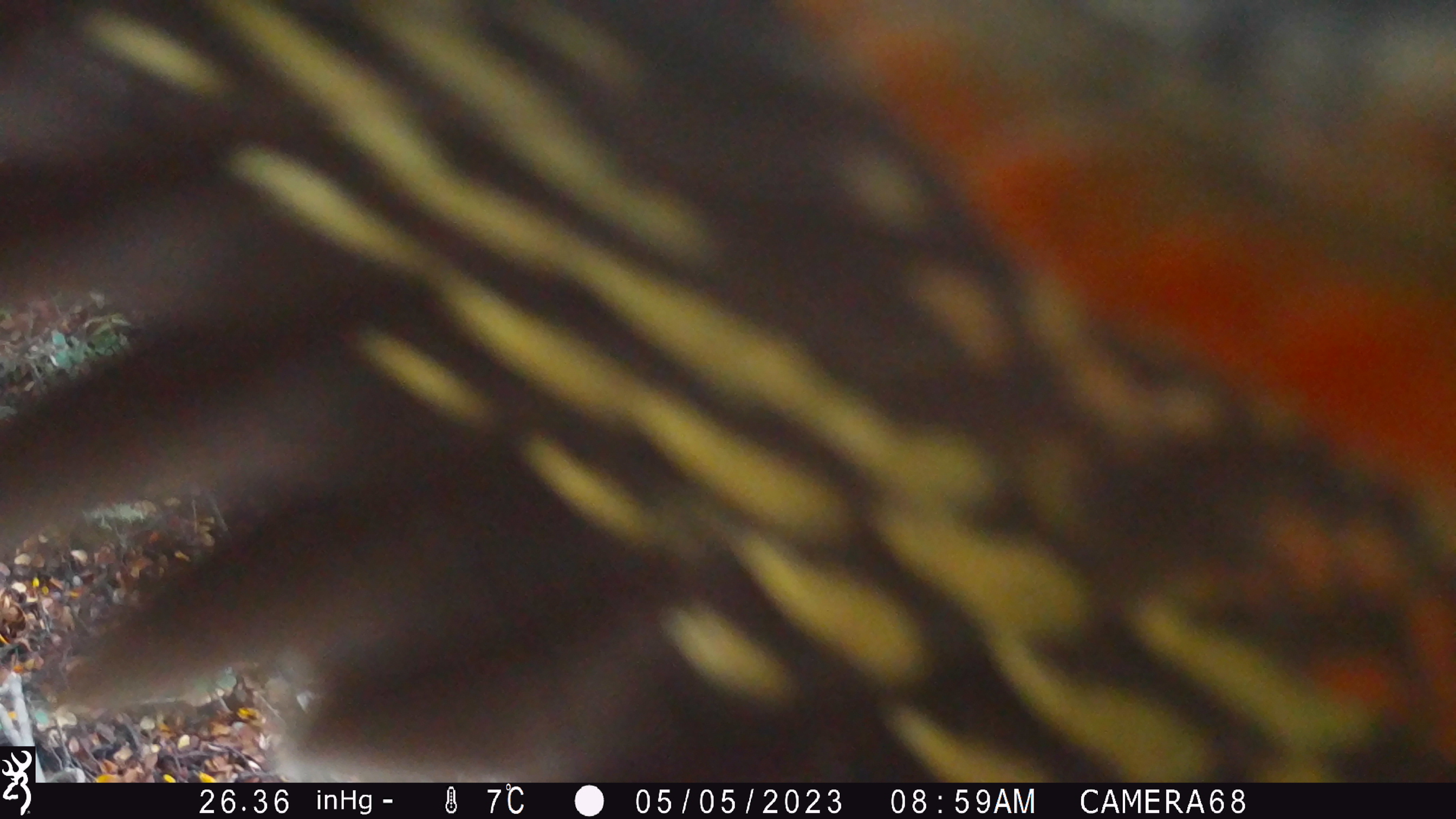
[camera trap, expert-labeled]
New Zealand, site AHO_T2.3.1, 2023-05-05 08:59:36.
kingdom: Animalia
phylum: Chordata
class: Aves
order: Psittaciformes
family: Strigopidae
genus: Nestor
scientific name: Nestor notabilis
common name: kea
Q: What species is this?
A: Kea (Nestor notabilis).